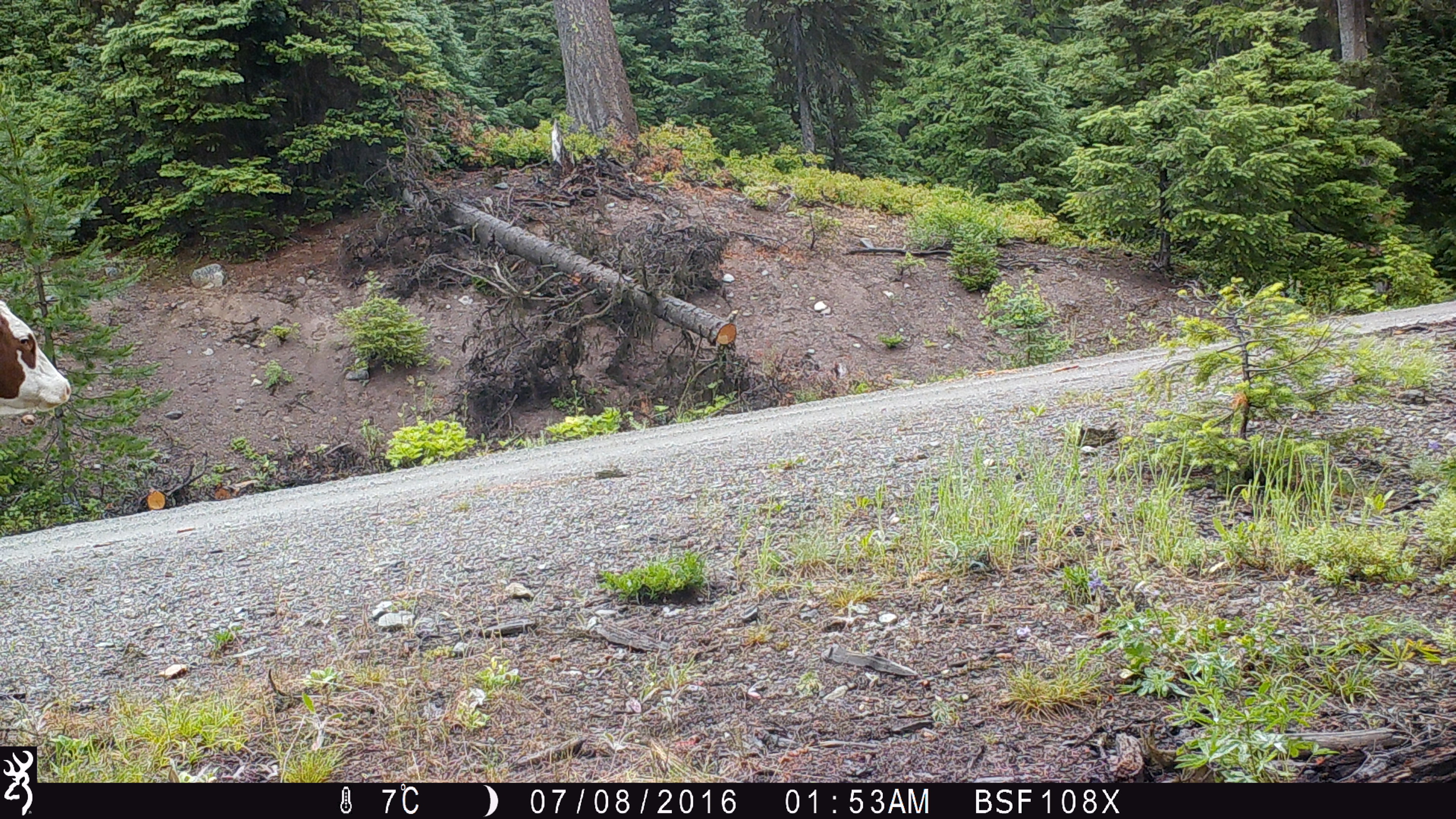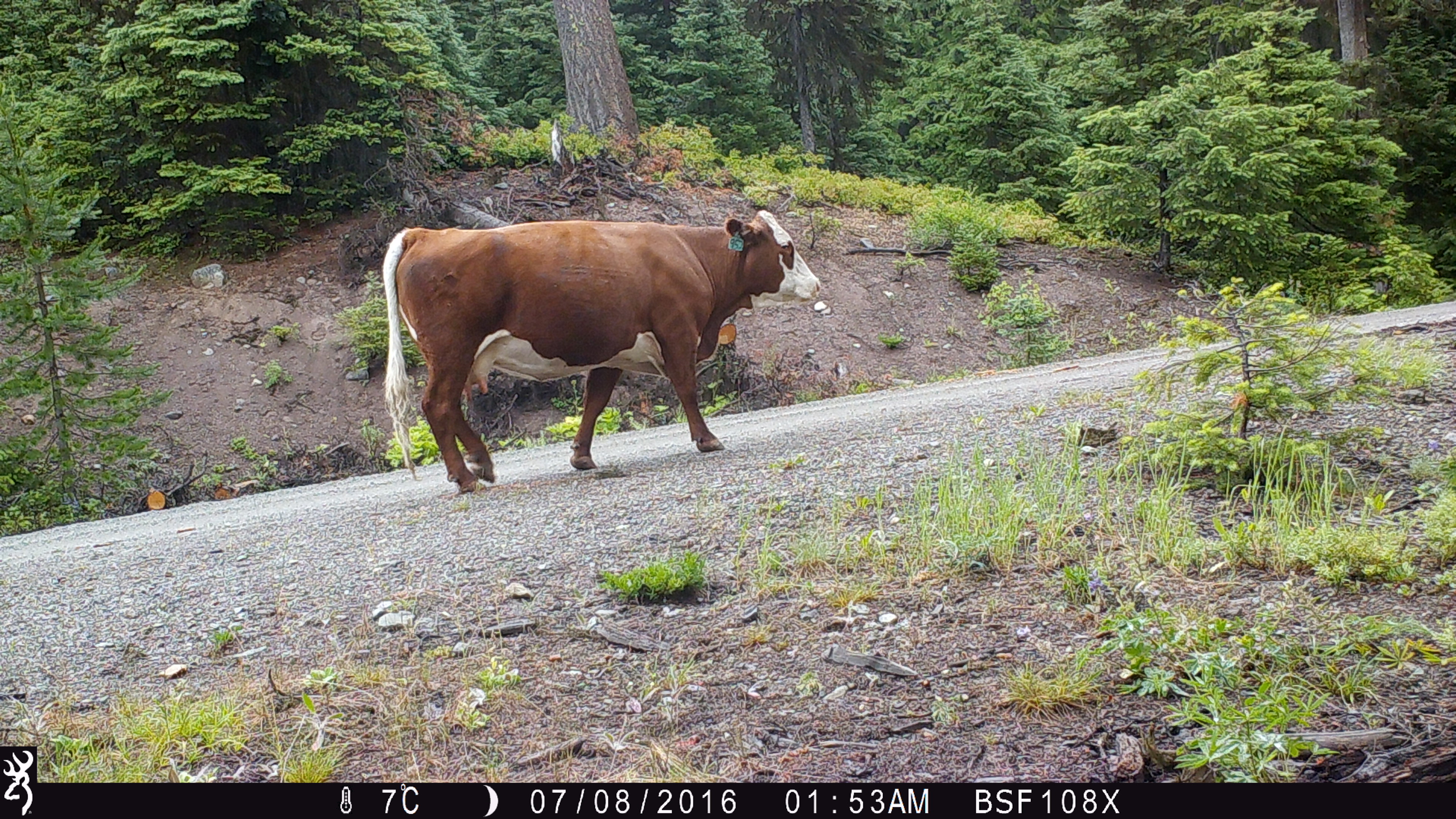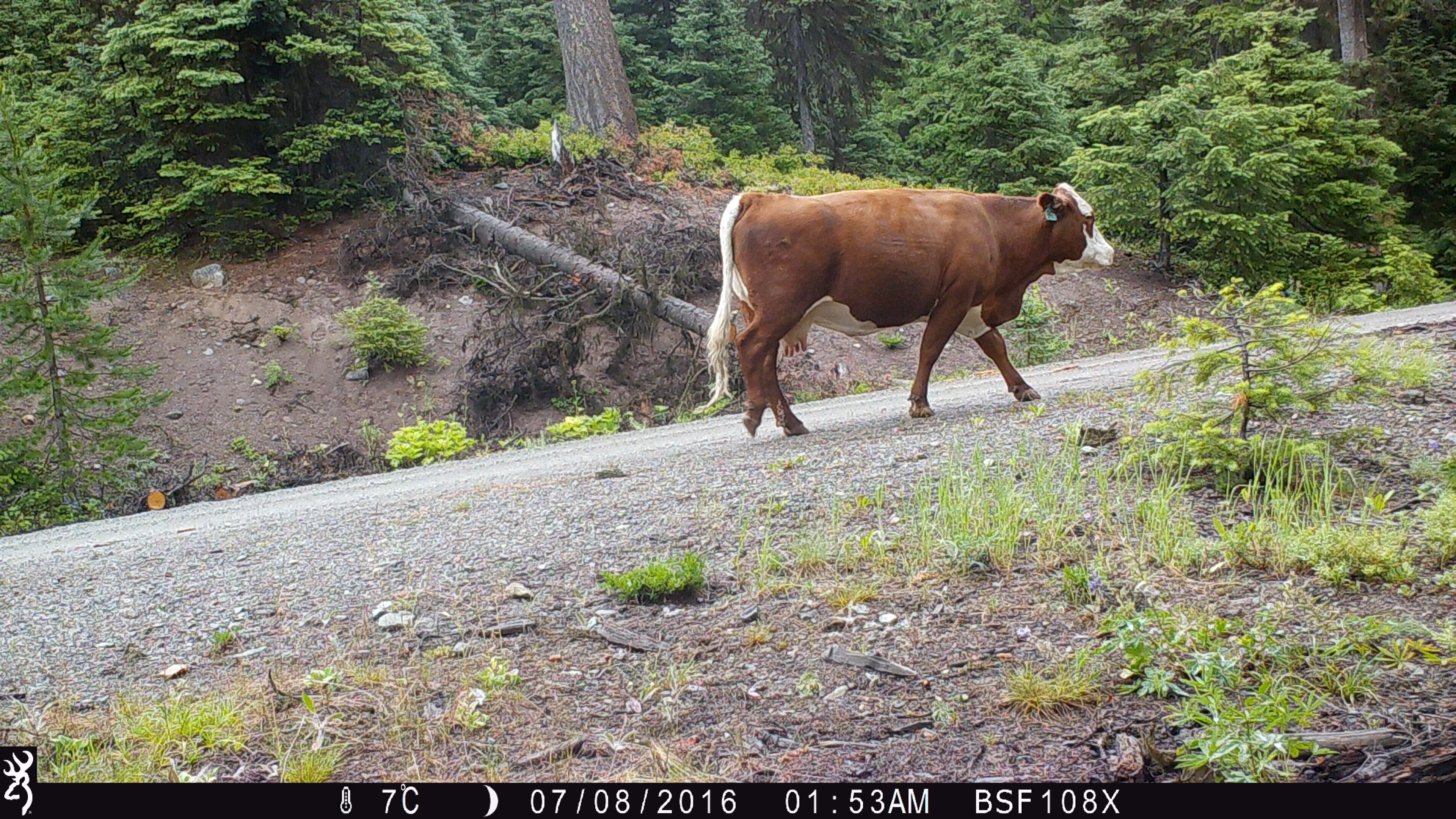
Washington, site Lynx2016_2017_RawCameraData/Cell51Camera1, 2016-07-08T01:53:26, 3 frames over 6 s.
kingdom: Animalia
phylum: Chordata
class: Mammalia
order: Artiodactyla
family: Bovidae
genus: Bos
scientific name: Bos taurus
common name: domestic cattle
Domestic cattle (Bos taurus). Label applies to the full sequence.